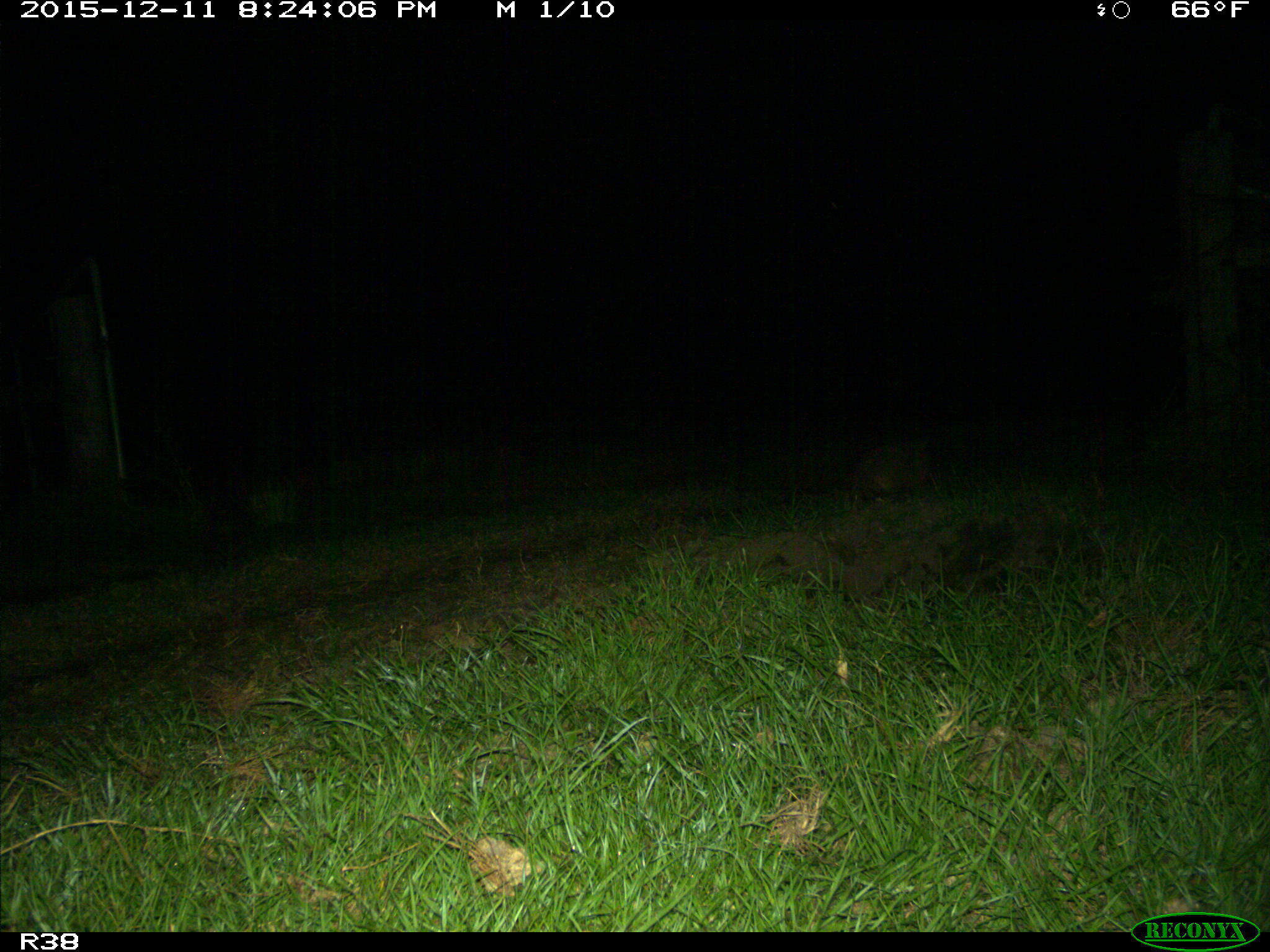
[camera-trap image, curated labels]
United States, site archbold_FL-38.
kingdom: Animalia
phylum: Chordata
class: Mammalia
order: Carnivora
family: Procyonidae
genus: Procyon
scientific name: Procyon lotor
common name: common raccoon